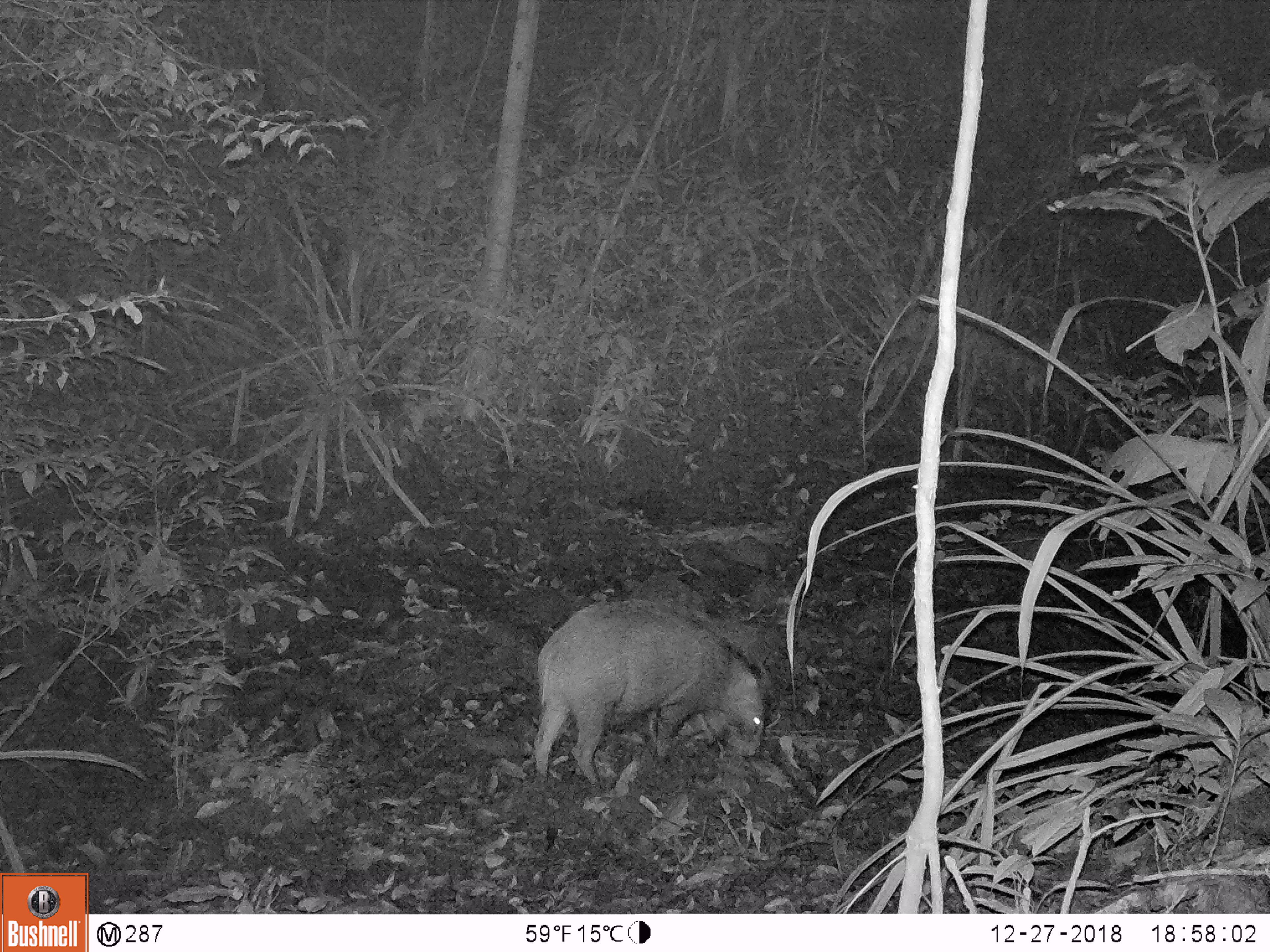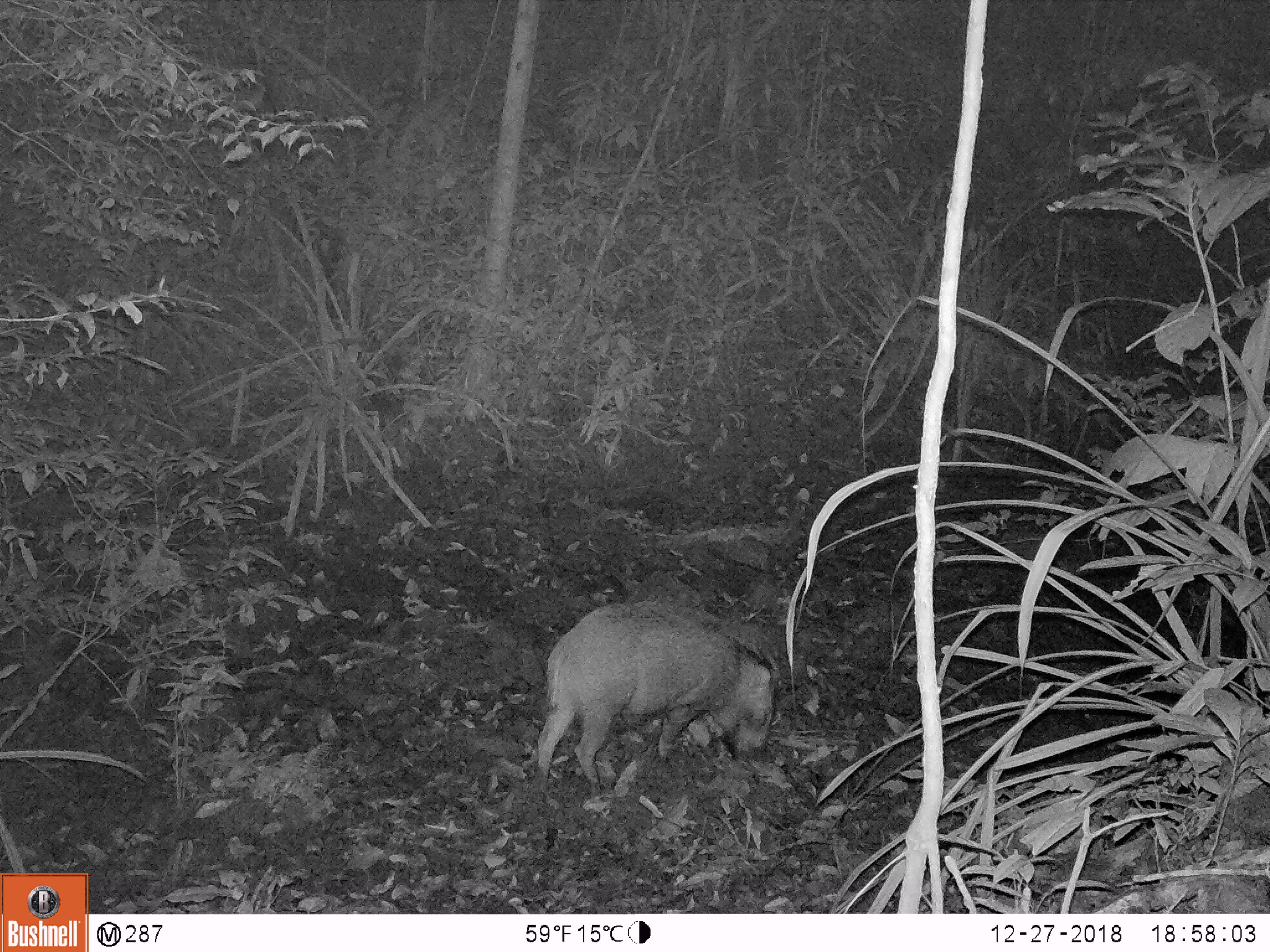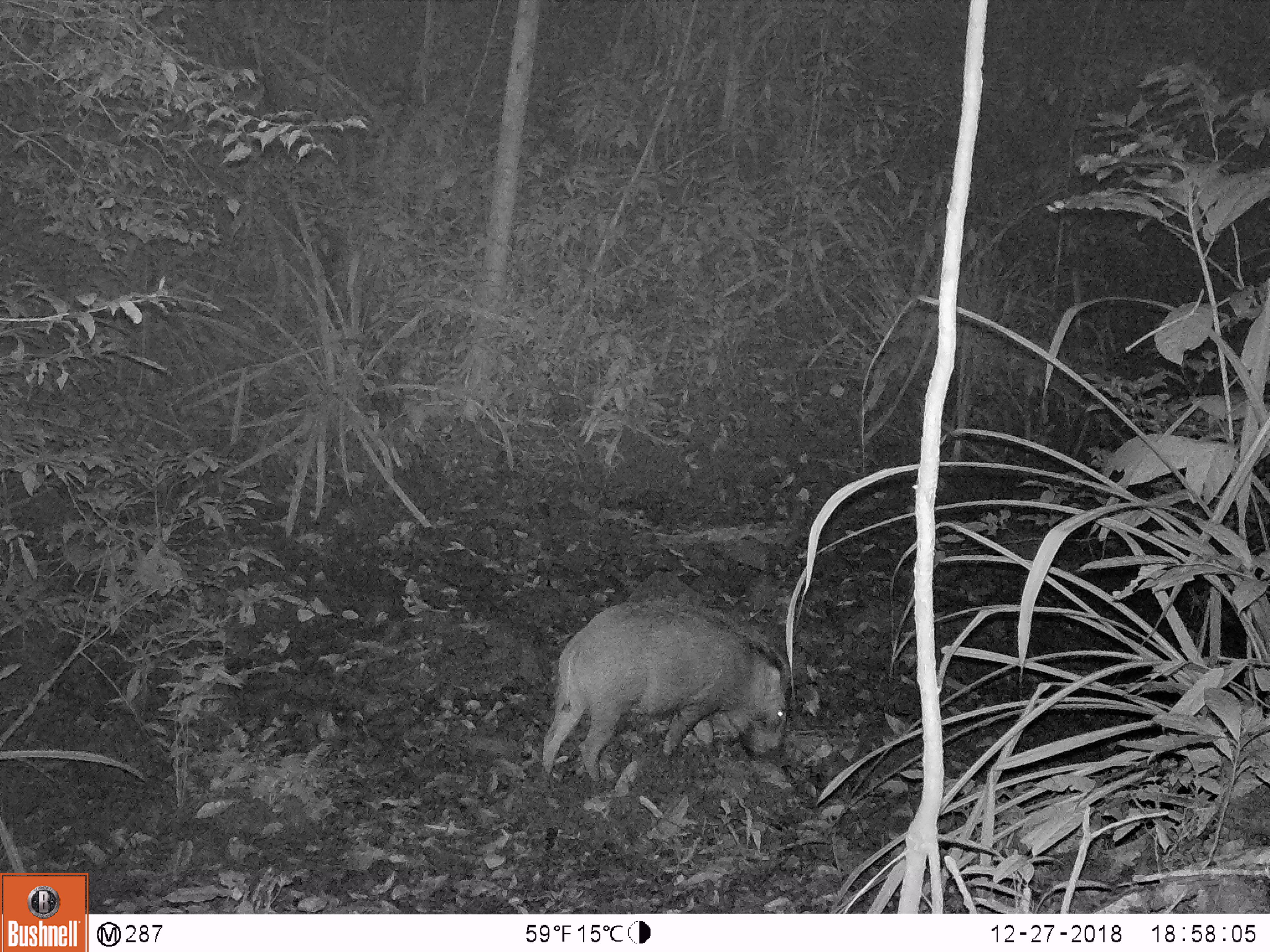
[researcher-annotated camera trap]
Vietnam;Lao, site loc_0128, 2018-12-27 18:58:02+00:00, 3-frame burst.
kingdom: Animalia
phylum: Chordata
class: Mammalia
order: Artiodactyla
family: Suidae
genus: Sus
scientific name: Sus scrofa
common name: eurasian wild pig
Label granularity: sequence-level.